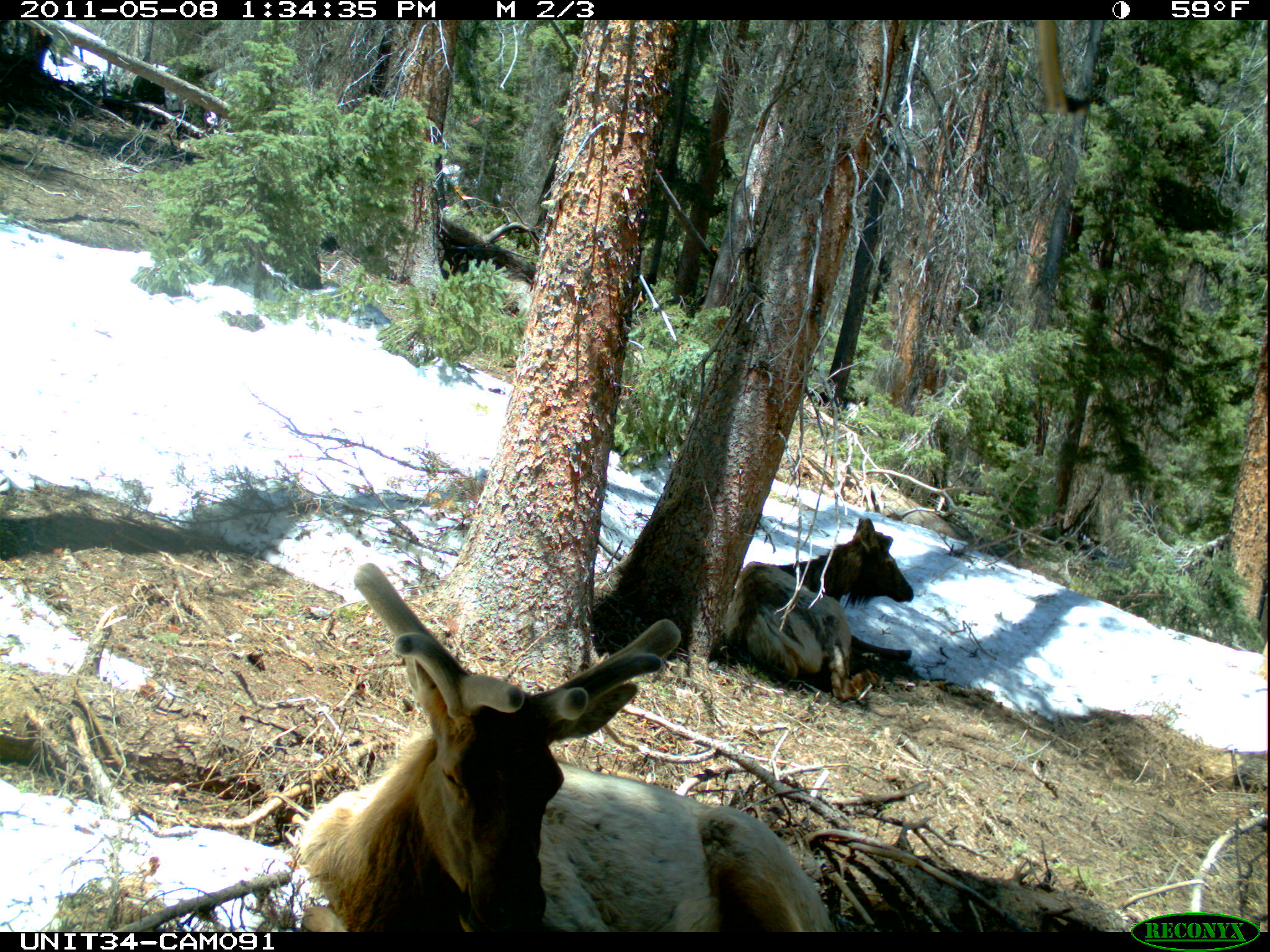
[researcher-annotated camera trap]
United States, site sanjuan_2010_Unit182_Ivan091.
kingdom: Animalia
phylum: Chordata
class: Mammalia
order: Artiodactyla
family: Cervidae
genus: Cervus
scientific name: Cervus elaphus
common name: red deer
Cervus elaphus (red deer).